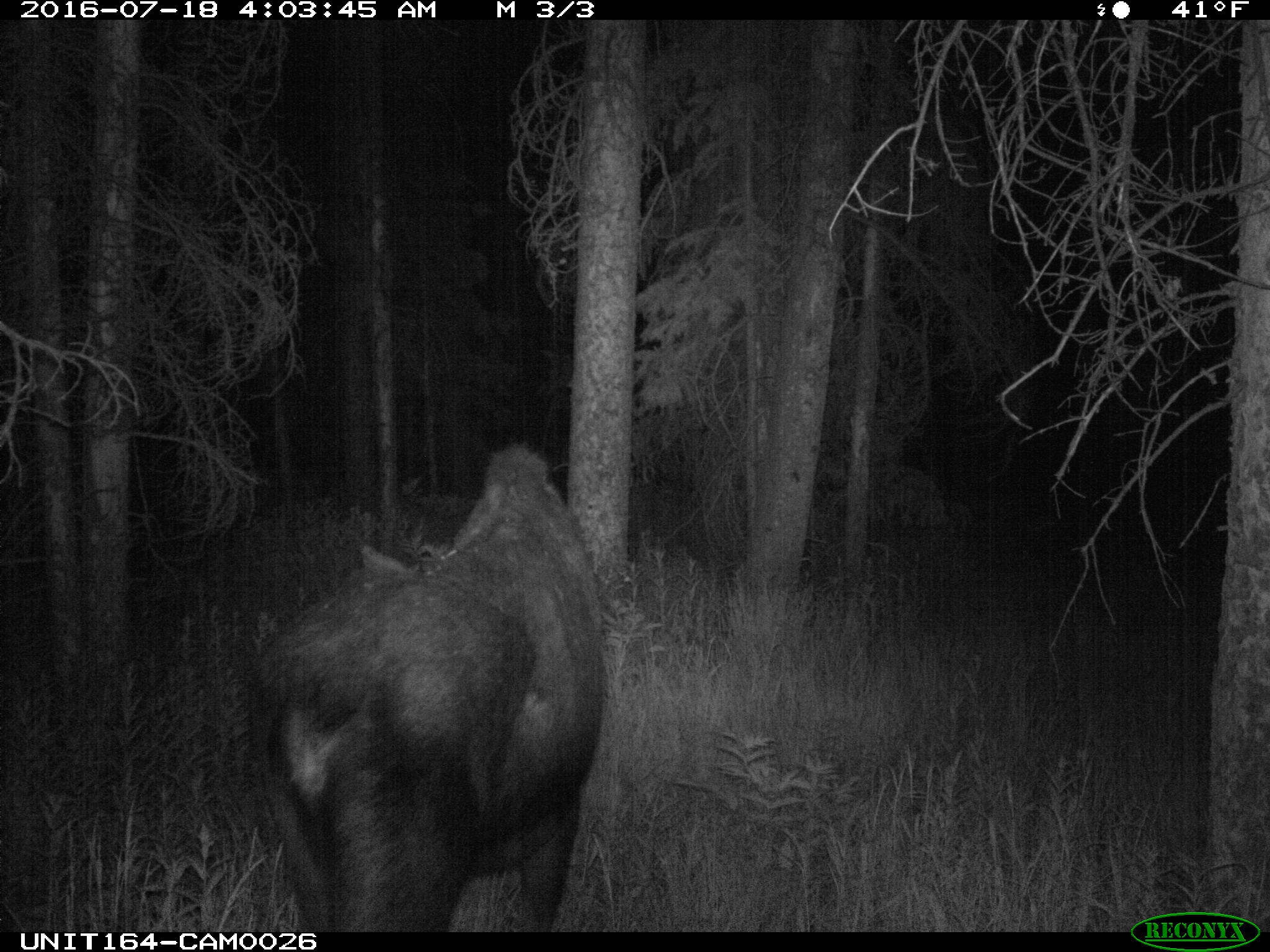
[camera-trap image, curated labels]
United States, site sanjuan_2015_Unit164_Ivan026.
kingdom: Animalia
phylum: Chordata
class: Mammalia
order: Artiodactyla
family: Cervidae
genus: Alces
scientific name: Alces alces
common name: moose